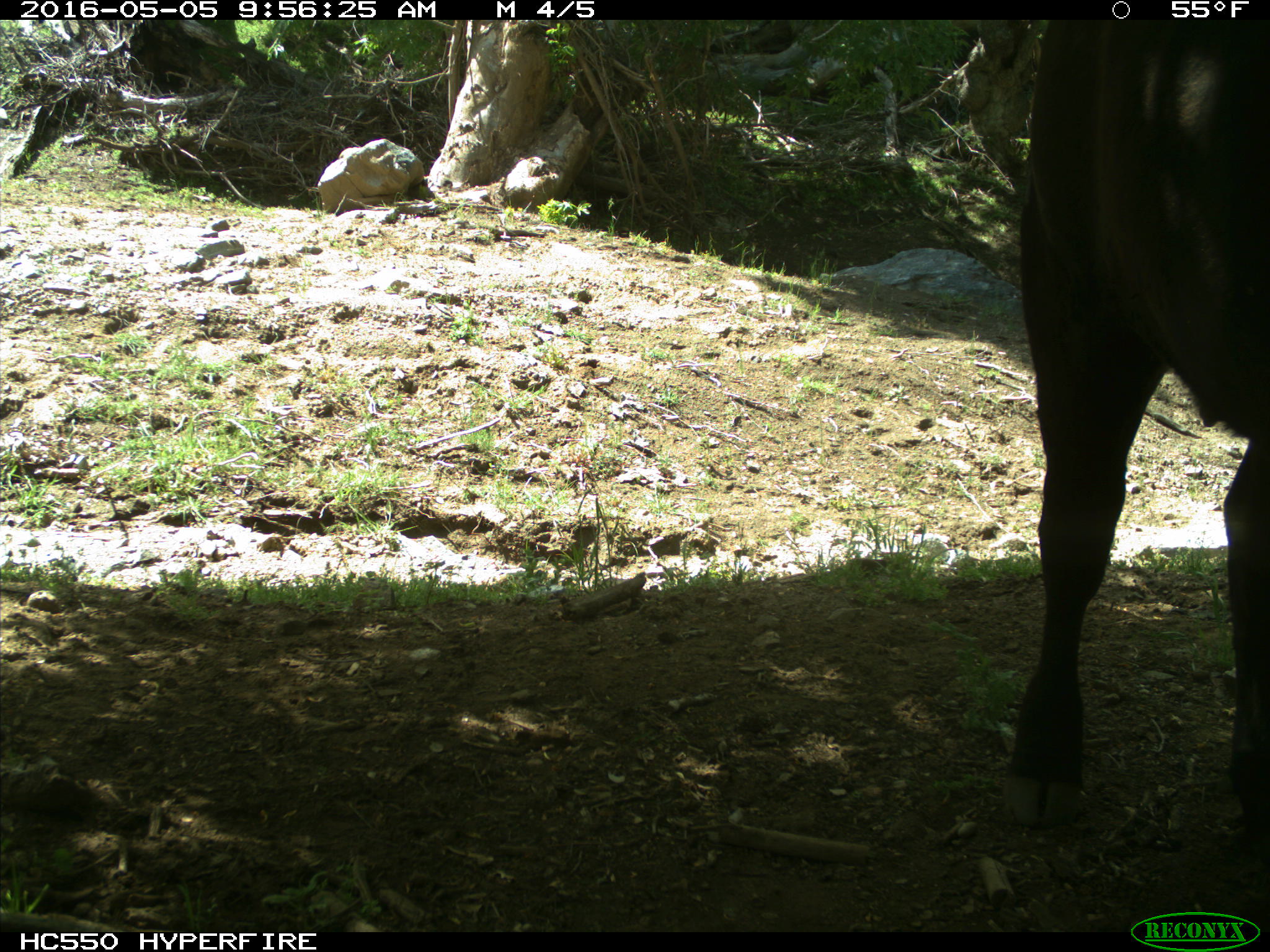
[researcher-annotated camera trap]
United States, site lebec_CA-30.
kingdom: Animalia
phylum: Chordata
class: Mammalia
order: Artiodactyla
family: Bovidae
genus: Bos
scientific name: Bos taurus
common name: domestic cow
Bos taurus (domestic cow).